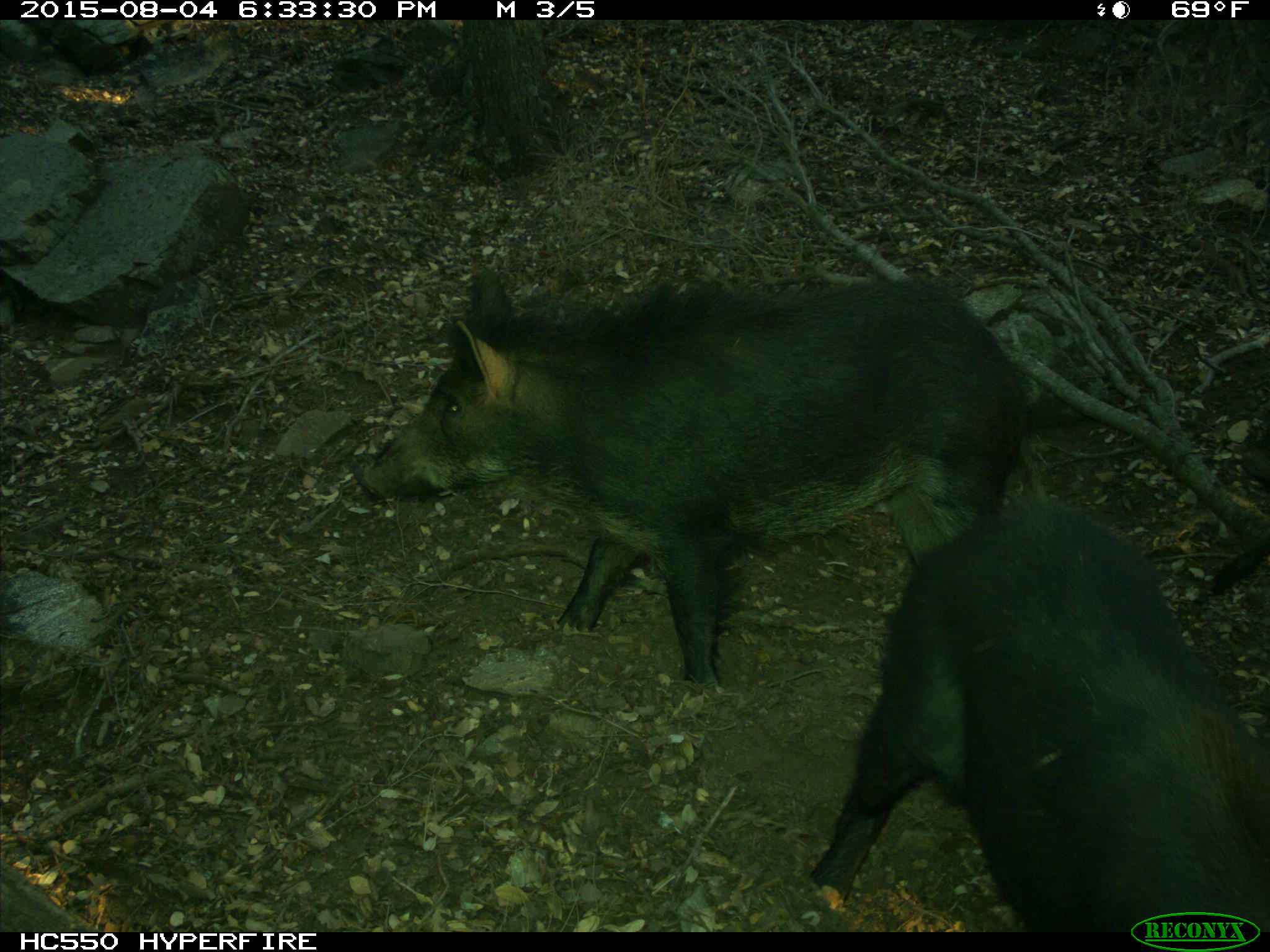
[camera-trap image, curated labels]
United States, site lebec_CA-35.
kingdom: Animalia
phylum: Chordata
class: Mammalia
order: Artiodactyla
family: Suidae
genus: Sus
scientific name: Sus scrofa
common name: wild boar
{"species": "Sus scrofa (wild boar)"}